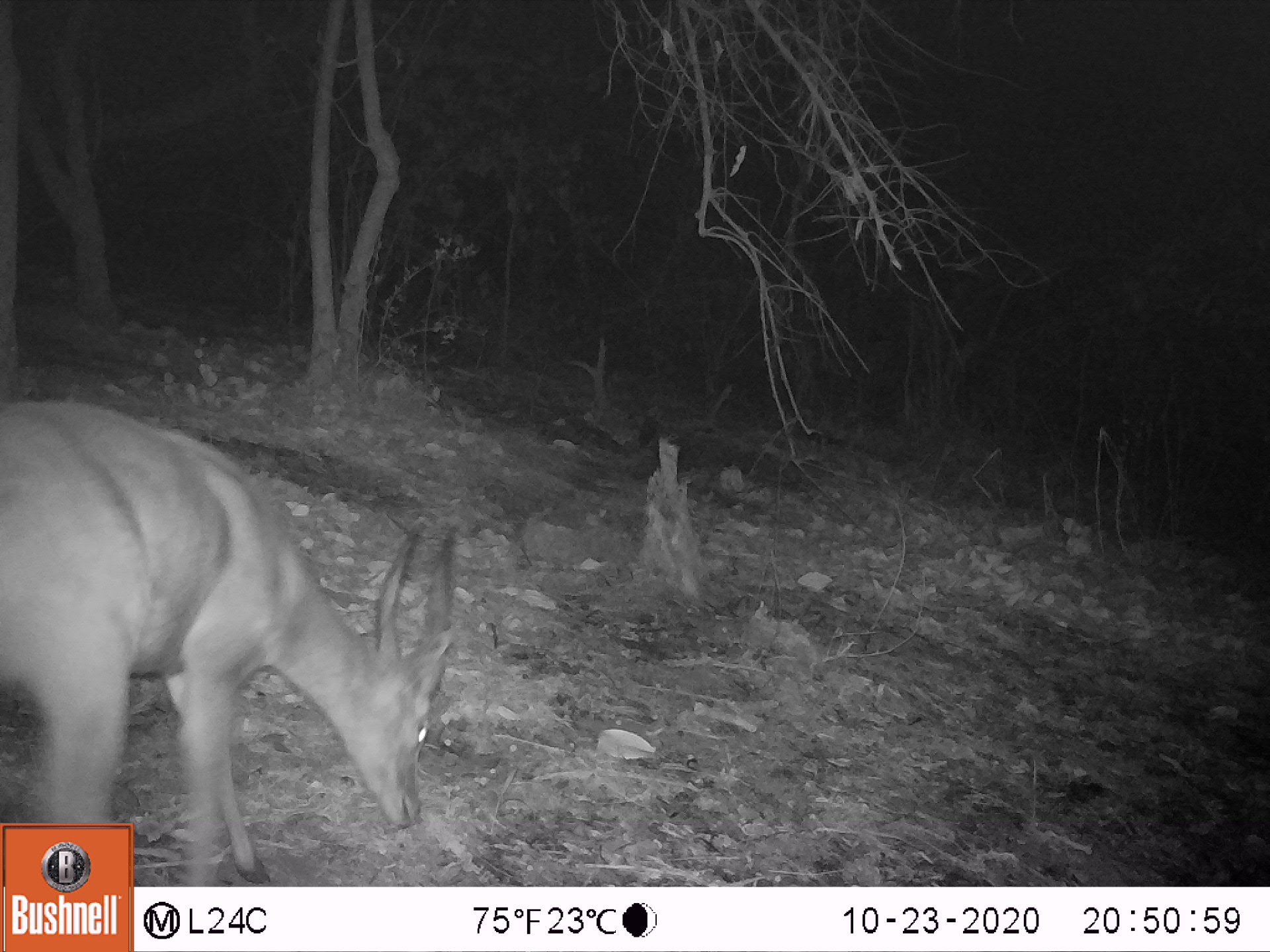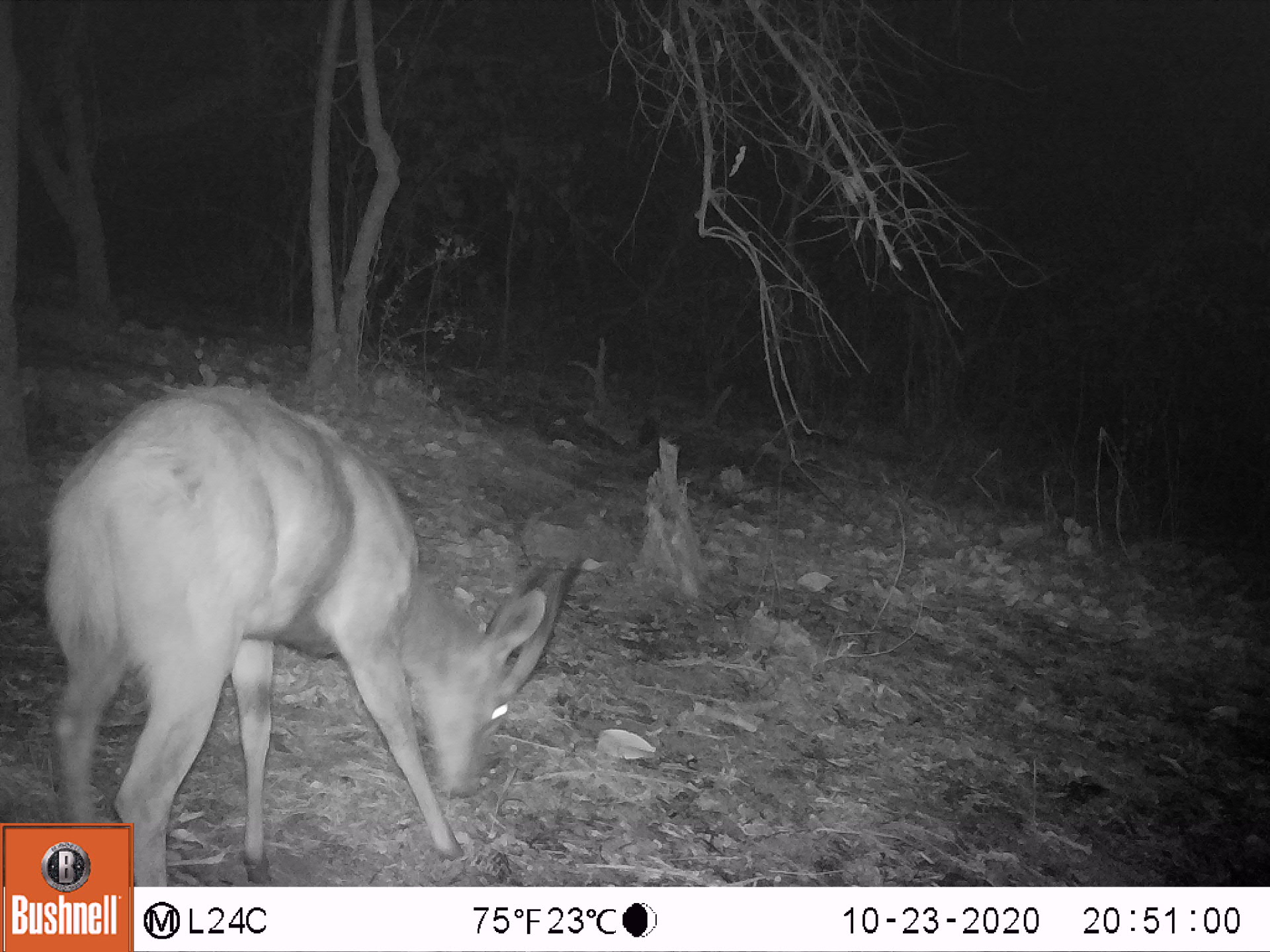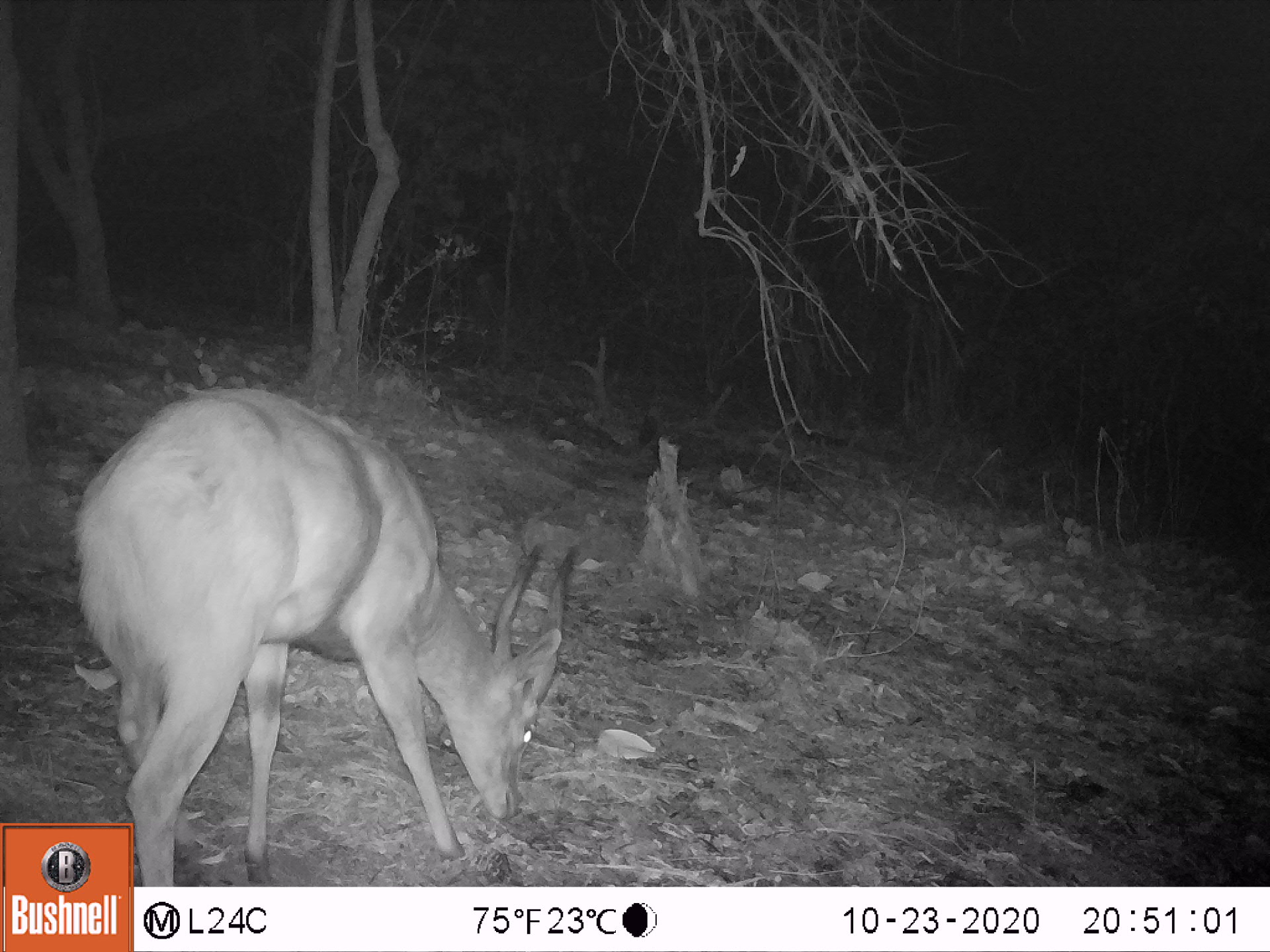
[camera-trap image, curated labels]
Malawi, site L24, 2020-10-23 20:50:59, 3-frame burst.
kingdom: Animalia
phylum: Chordata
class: Mammalia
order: Artiodactyla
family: Bovidae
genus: Tragelaphus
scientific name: Tragelaphus sylvaticus sylvaticus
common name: cape bushbuck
Cape bushbuck (Tragelaphus sylvaticus sylvaticus), count 1.